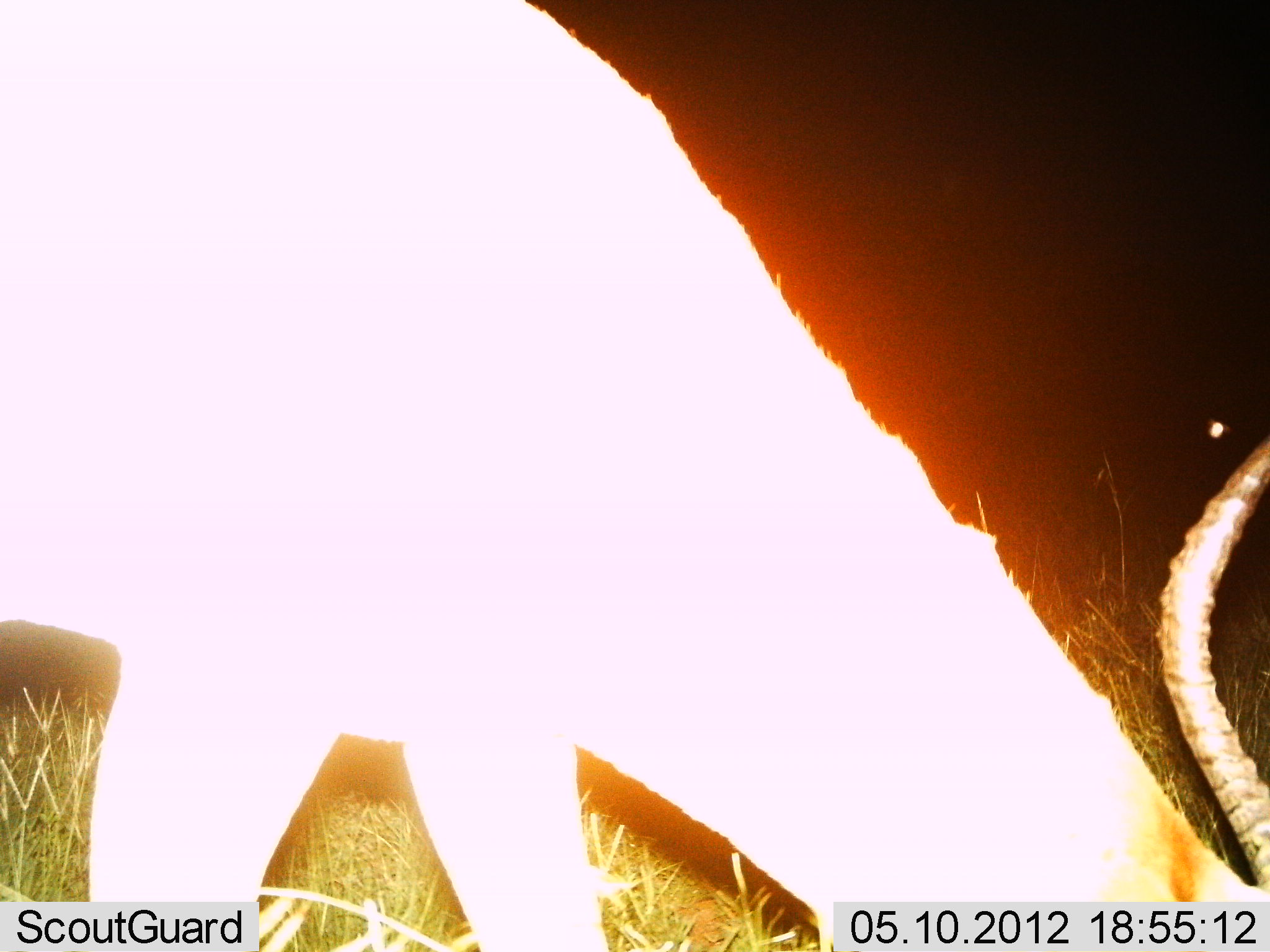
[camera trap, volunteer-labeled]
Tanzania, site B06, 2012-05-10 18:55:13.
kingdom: Animalia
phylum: Chordata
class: Mammalia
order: Artiodactyla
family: Bovidae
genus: Aepyceros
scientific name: Aepyceros melampus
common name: impala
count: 1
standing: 14%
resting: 0%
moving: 0%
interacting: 0%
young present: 0%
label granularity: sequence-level